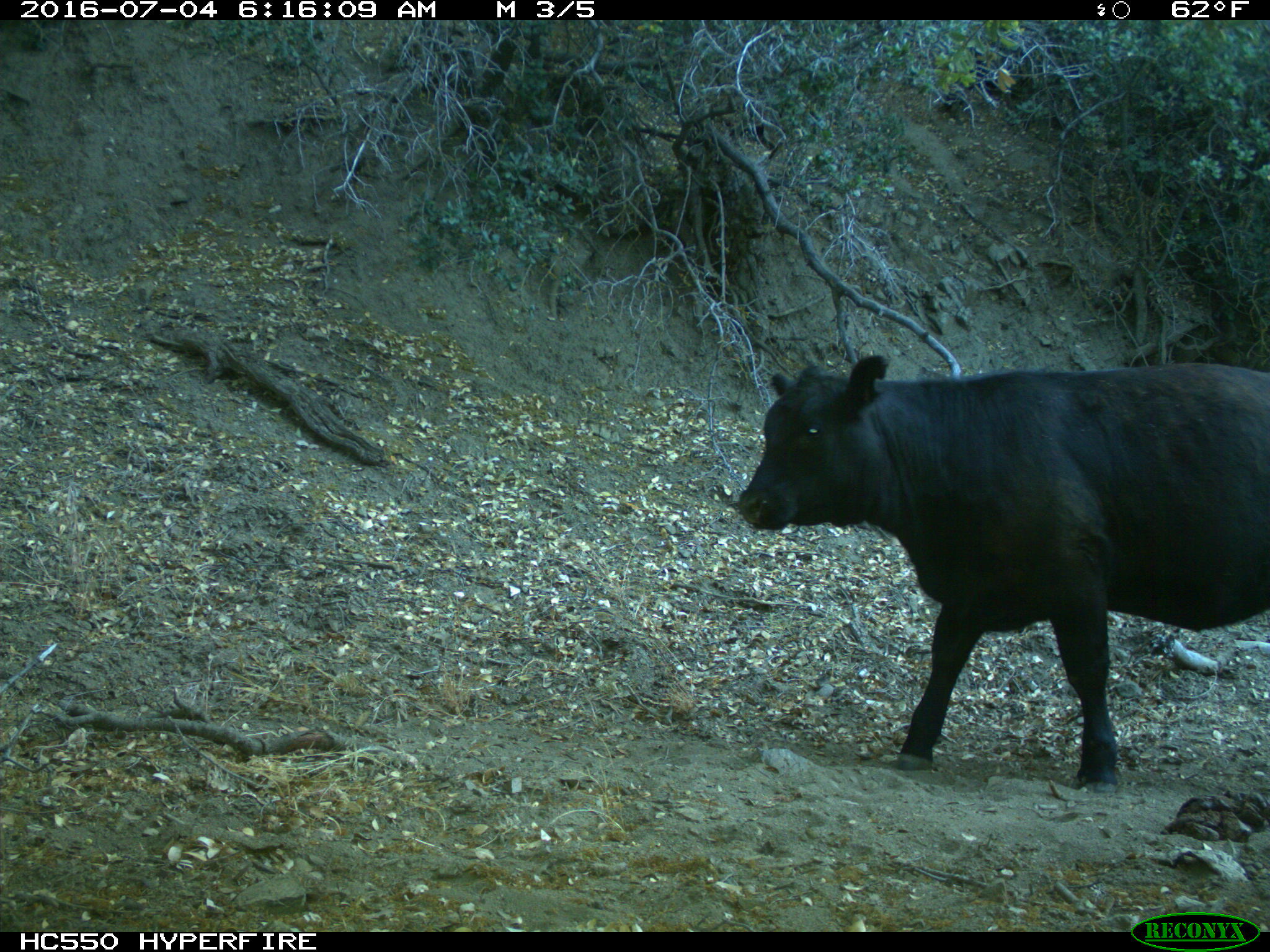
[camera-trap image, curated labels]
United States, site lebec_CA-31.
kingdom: Animalia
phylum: Chordata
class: Mammalia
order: Artiodactyla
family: Bovidae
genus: Bos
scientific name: Bos taurus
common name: domestic cow